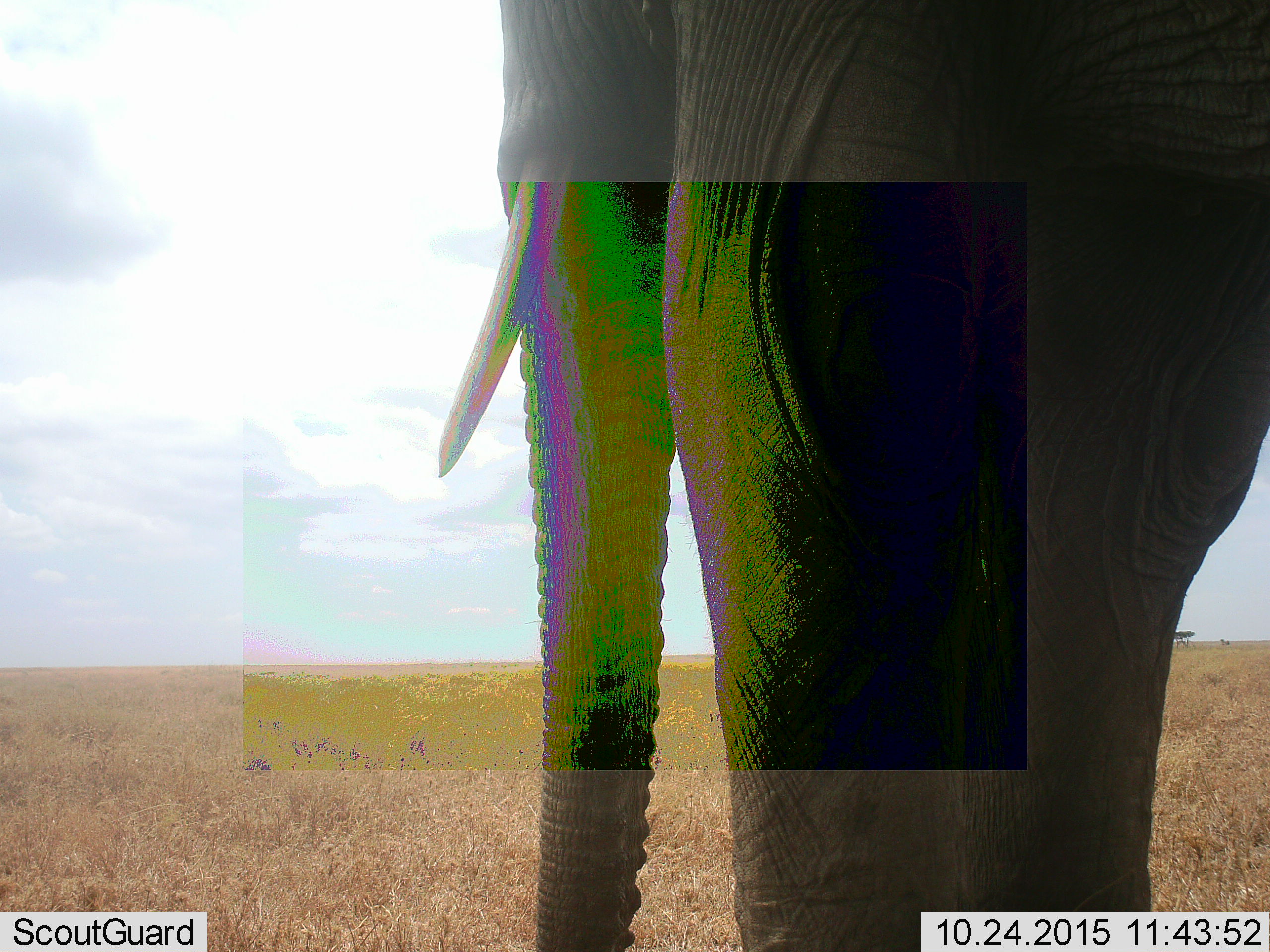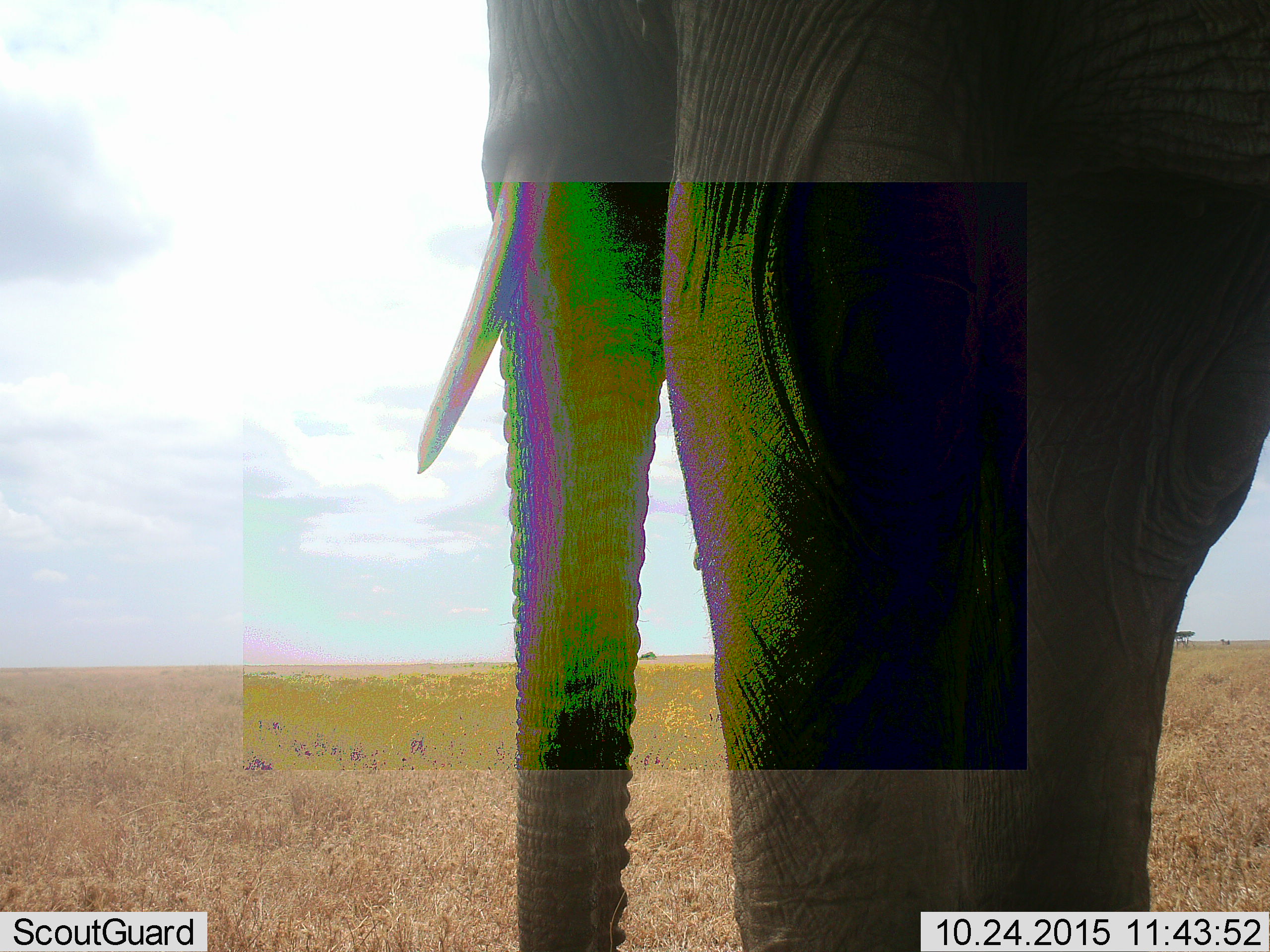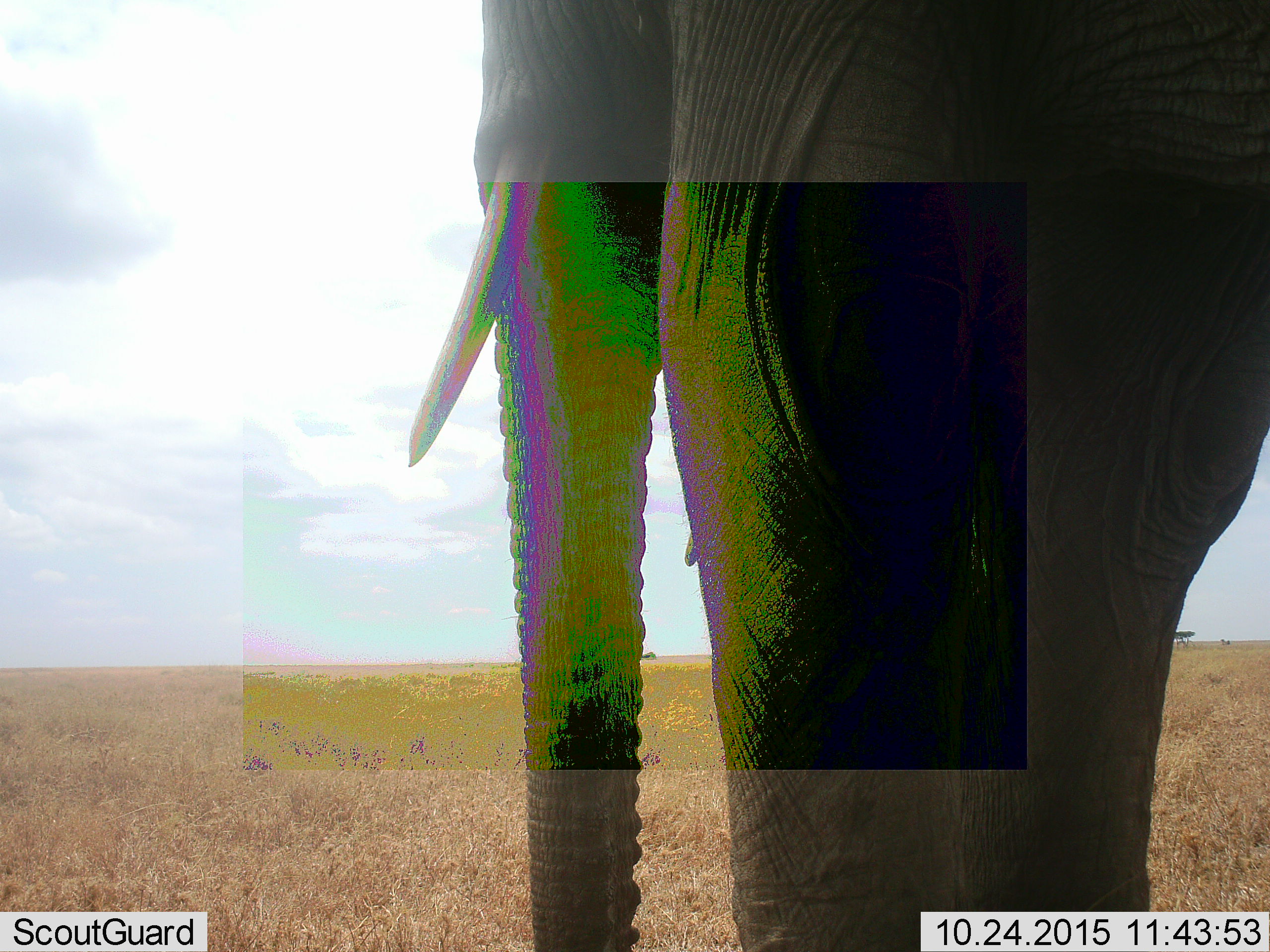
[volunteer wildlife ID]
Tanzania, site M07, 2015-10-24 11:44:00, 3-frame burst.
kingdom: Animalia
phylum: Chordata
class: Mammalia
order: Proboscidea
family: Elephantidae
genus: Loxodonta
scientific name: Loxodonta africana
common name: african bush elephant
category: elephant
Elephant (african bush elephant) (Loxodonta africana), count 1. Behavior (volunteer vote fractions): standing 100%, resting 0%, moving 0%, interacting 0%. Young present (vote fraction): 0%. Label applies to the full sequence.